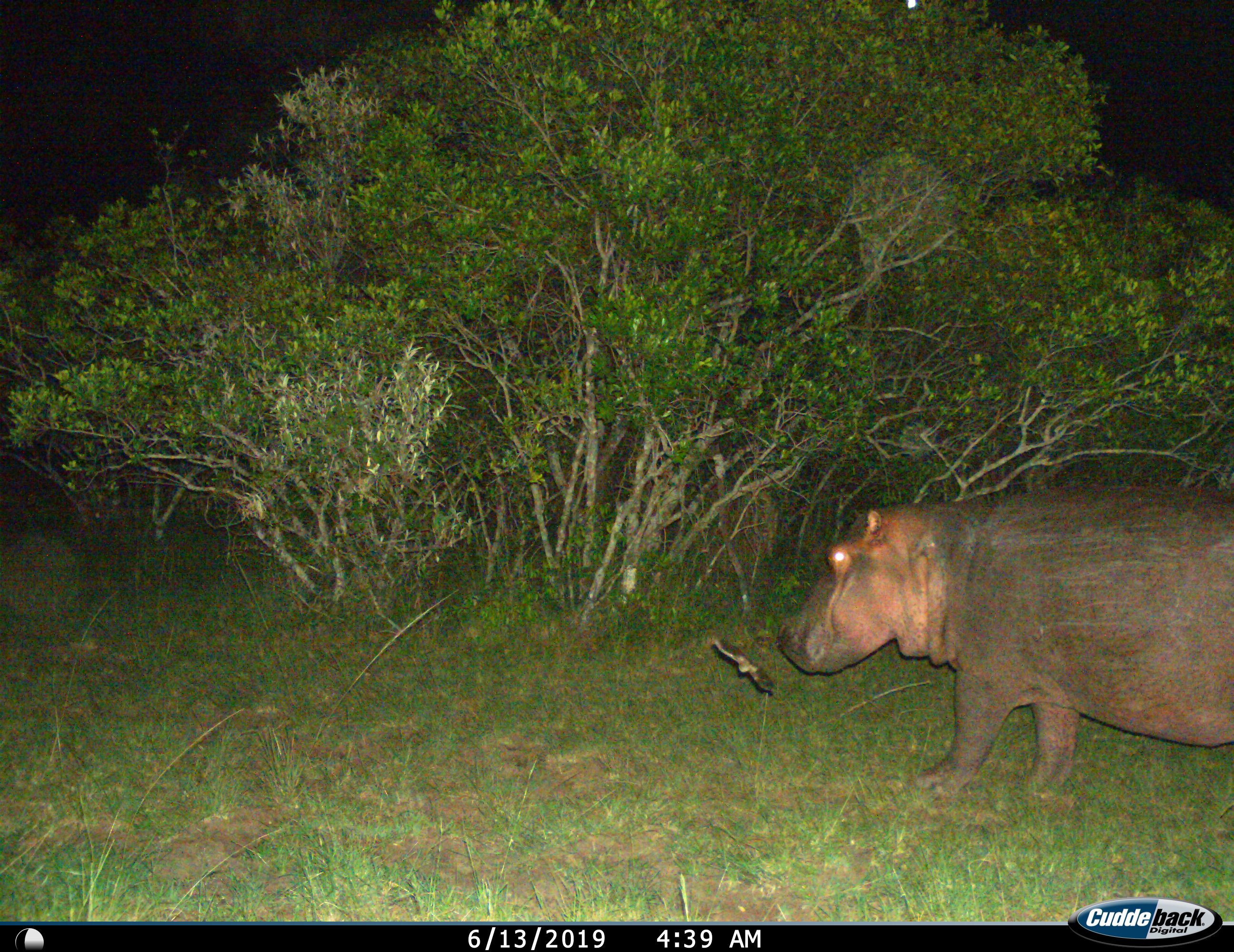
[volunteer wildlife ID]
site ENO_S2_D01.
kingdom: Animalia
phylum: Chordata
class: Mammalia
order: Artiodactyla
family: Hippopotamidae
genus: Hippopotamus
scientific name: Hippopotamus amphibius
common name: hippopotamus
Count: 1.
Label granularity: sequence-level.